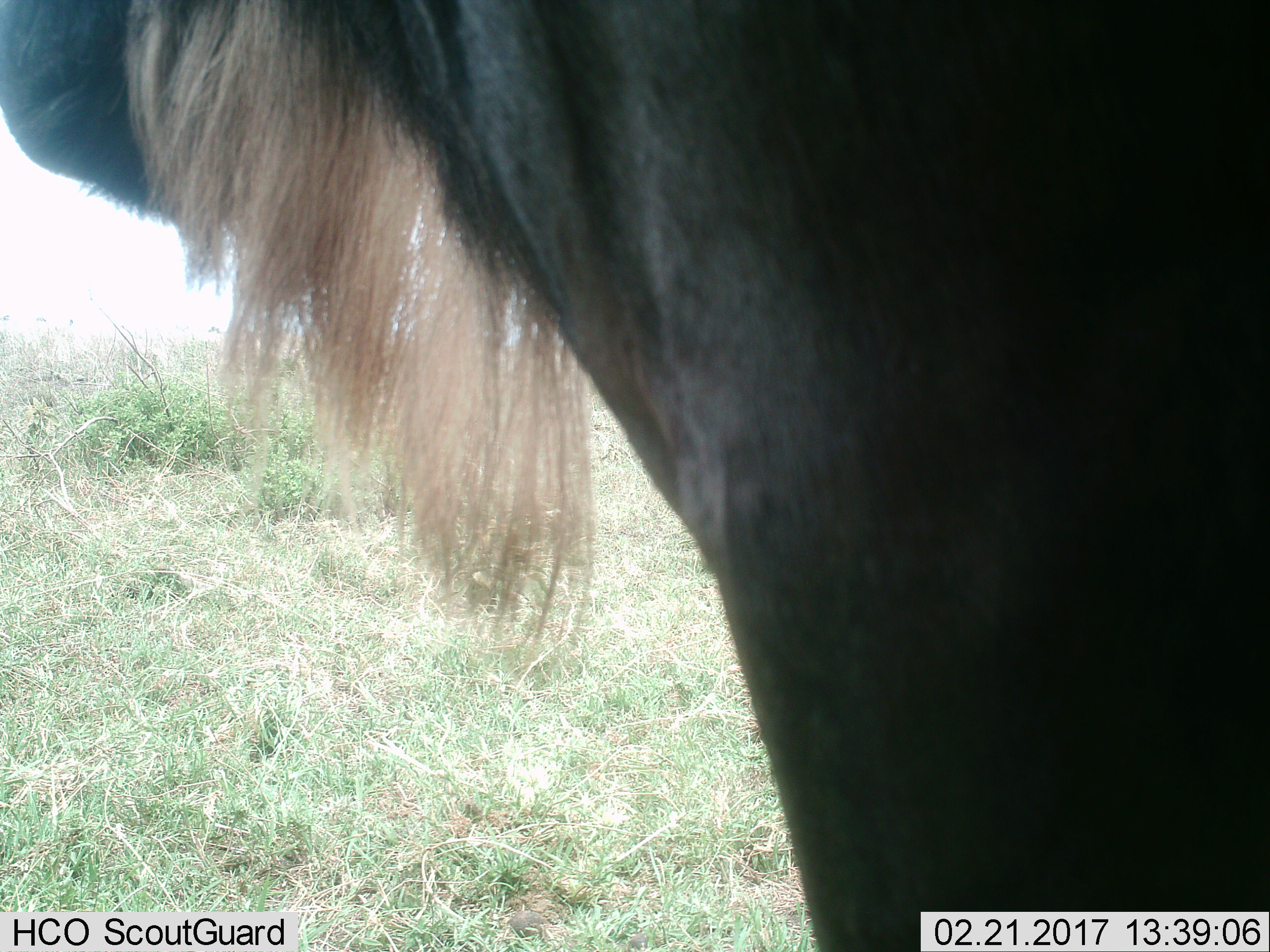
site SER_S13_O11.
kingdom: Animalia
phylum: Chordata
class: Mammalia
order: Artiodactyla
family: Bovidae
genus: Connochaetes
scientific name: Connochaetes taurinus taurinus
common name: blue wildebeest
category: wildebeestblue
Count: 1.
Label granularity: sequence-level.